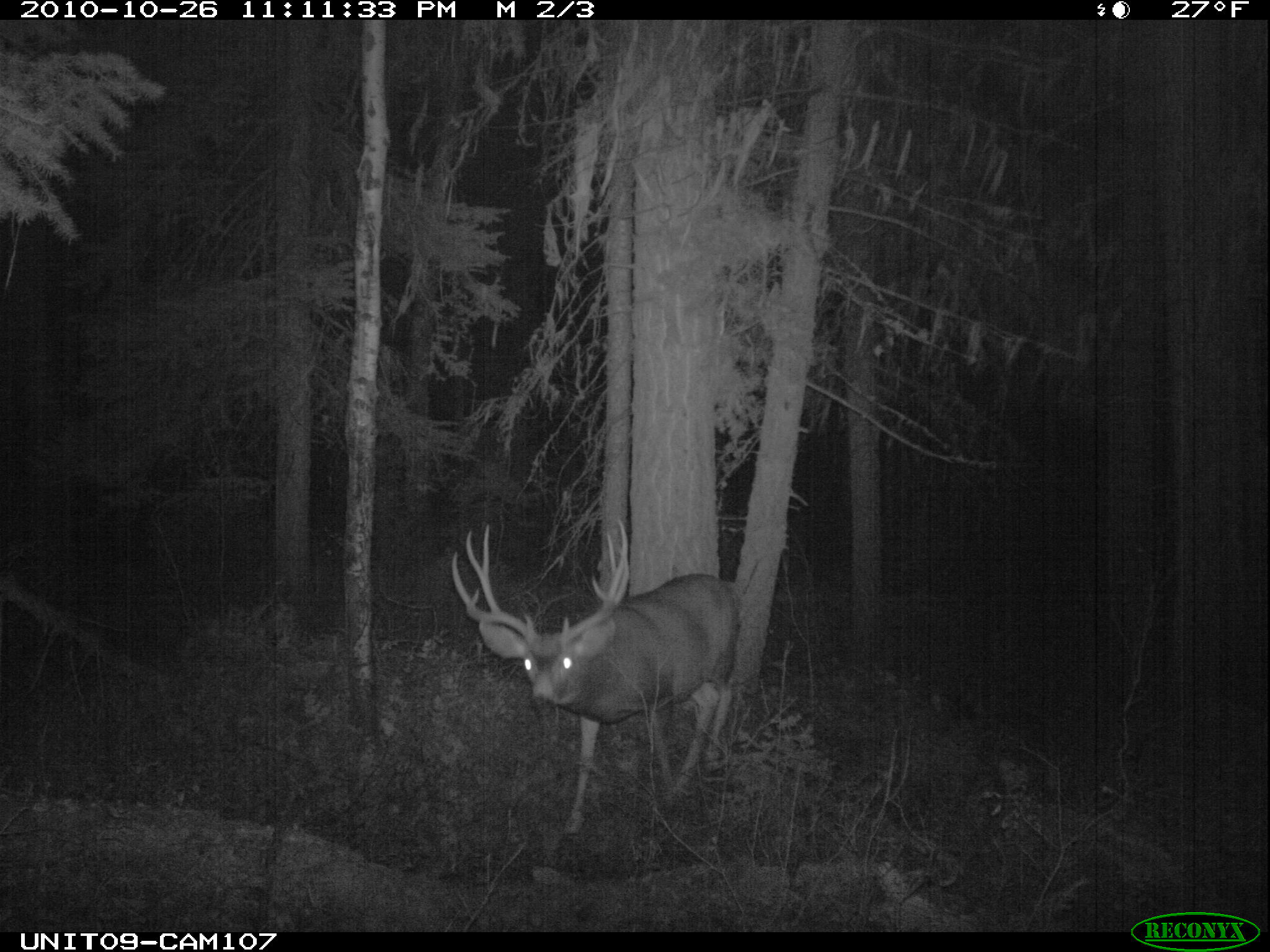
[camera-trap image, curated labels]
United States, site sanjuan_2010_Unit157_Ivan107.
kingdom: Animalia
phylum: Chordata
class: Mammalia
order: Artiodactyla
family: Cervidae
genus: Odocoileus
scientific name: Odocoileus hemionus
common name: mule deer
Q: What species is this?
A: Odocoileus hemionus (mule deer).